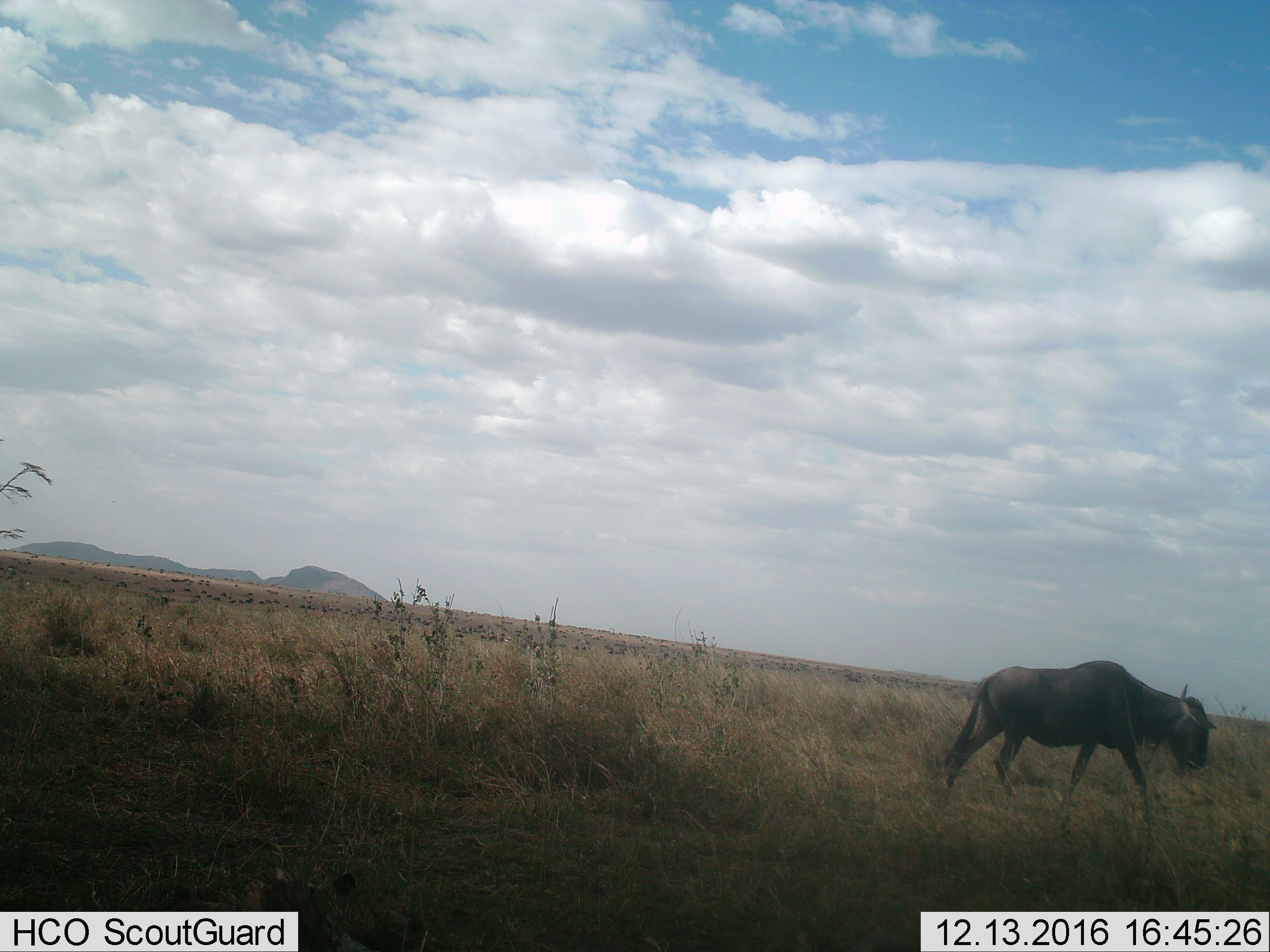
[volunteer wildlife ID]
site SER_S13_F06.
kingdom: Animalia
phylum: Chordata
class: Mammalia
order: Artiodactyla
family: Bovidae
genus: Connochaetes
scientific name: Connochaetes taurinus taurinus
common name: blue wildebeest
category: wildebeestblue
Wildebeestblue (blue wildebeest) (Connochaetes taurinus taurinus), count 1. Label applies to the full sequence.